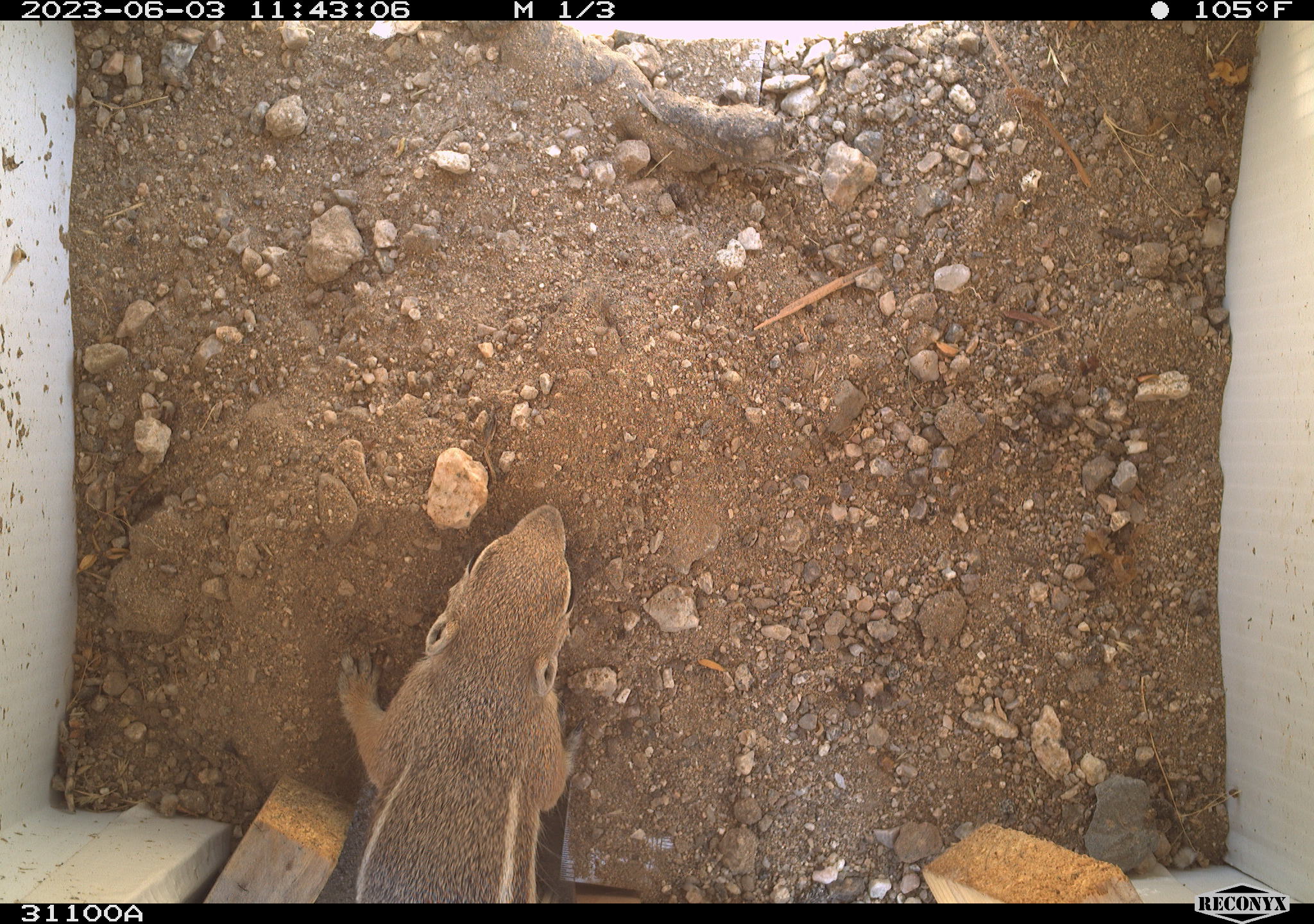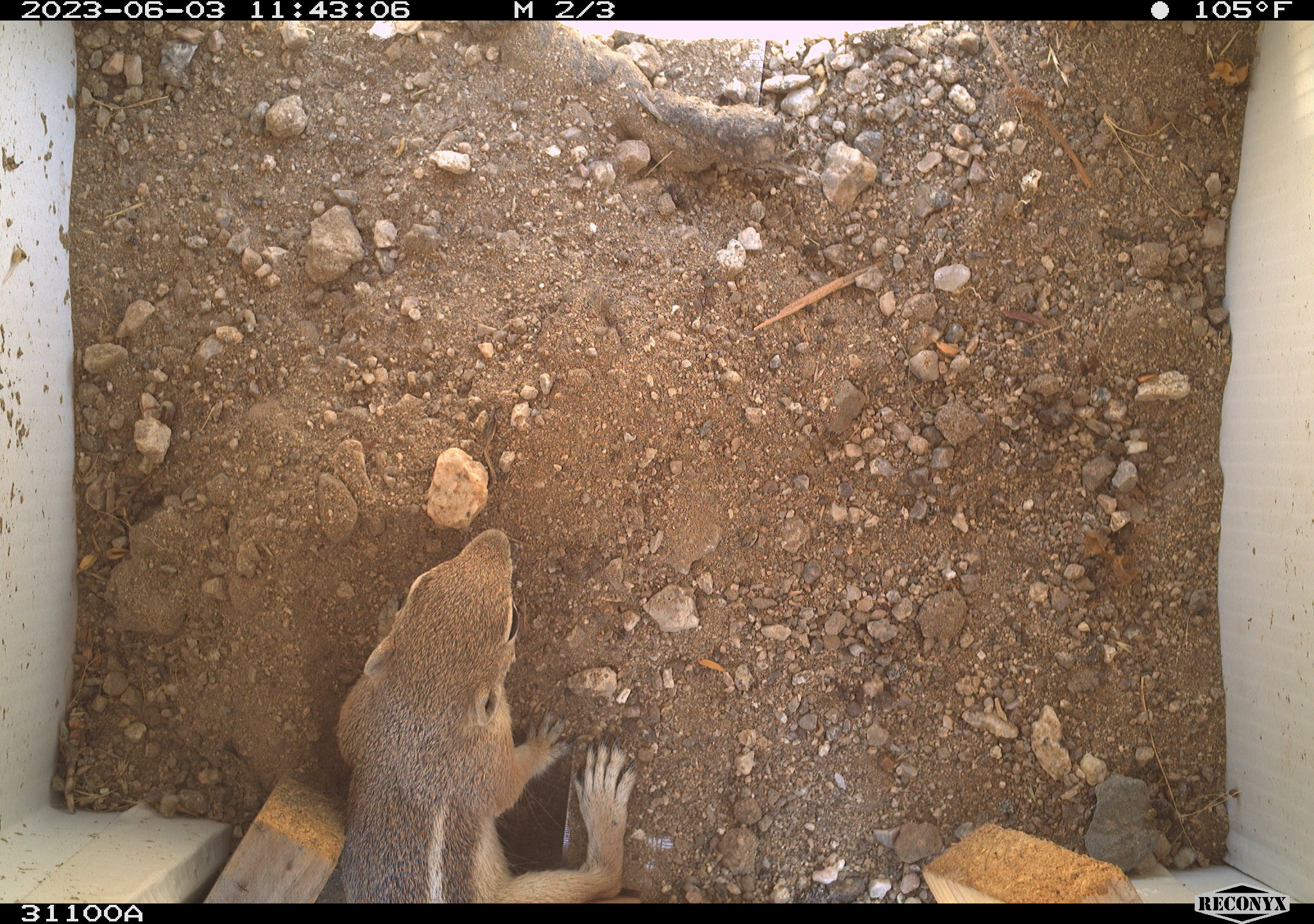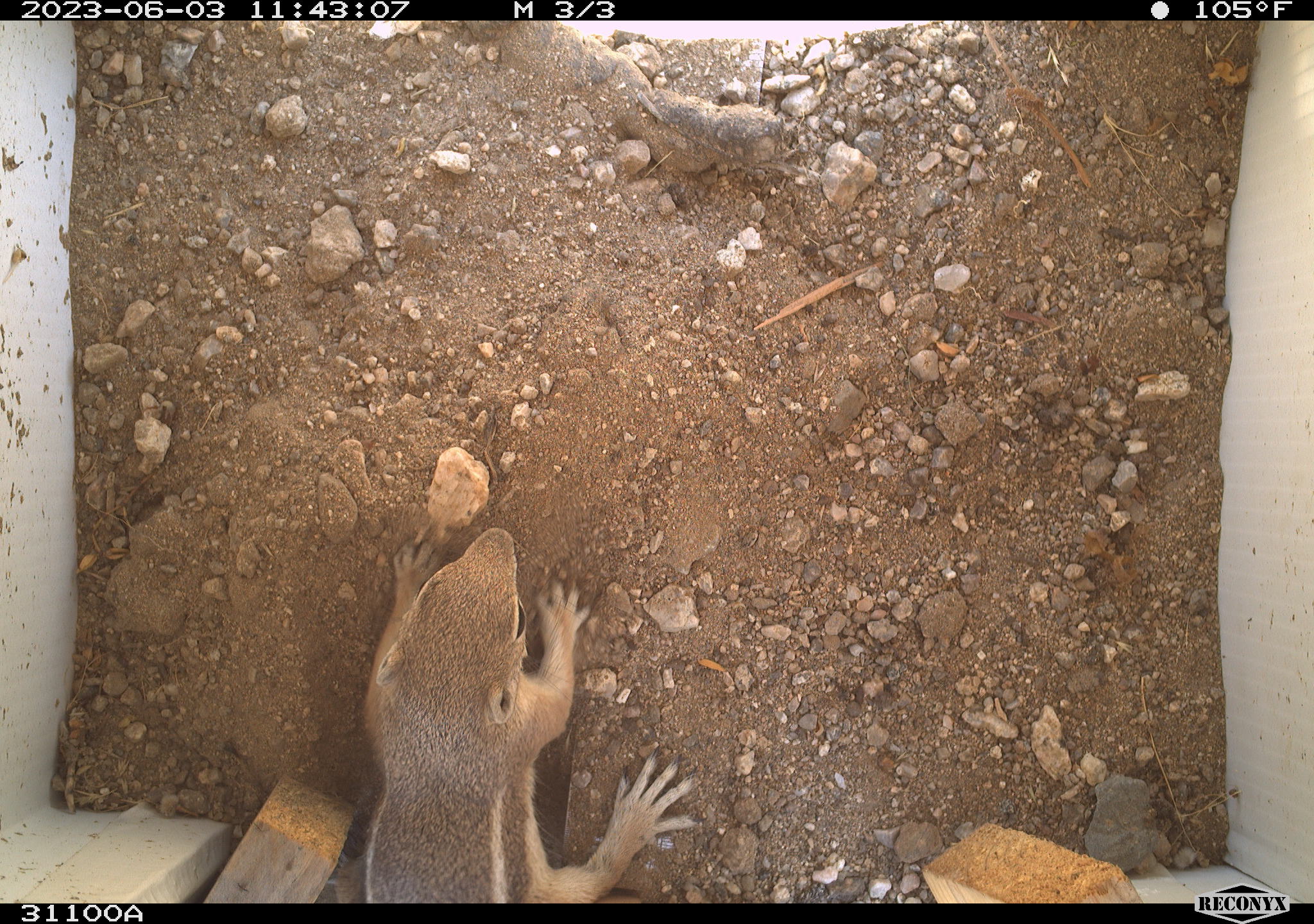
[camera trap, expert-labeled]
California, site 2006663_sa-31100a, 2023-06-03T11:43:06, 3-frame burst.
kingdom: Animalia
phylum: Chordata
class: Mammalia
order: Rodentia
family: Sciuridae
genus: Ammospermophilus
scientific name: Ammospermophilus leucurus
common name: white-tailed antelope squirrel